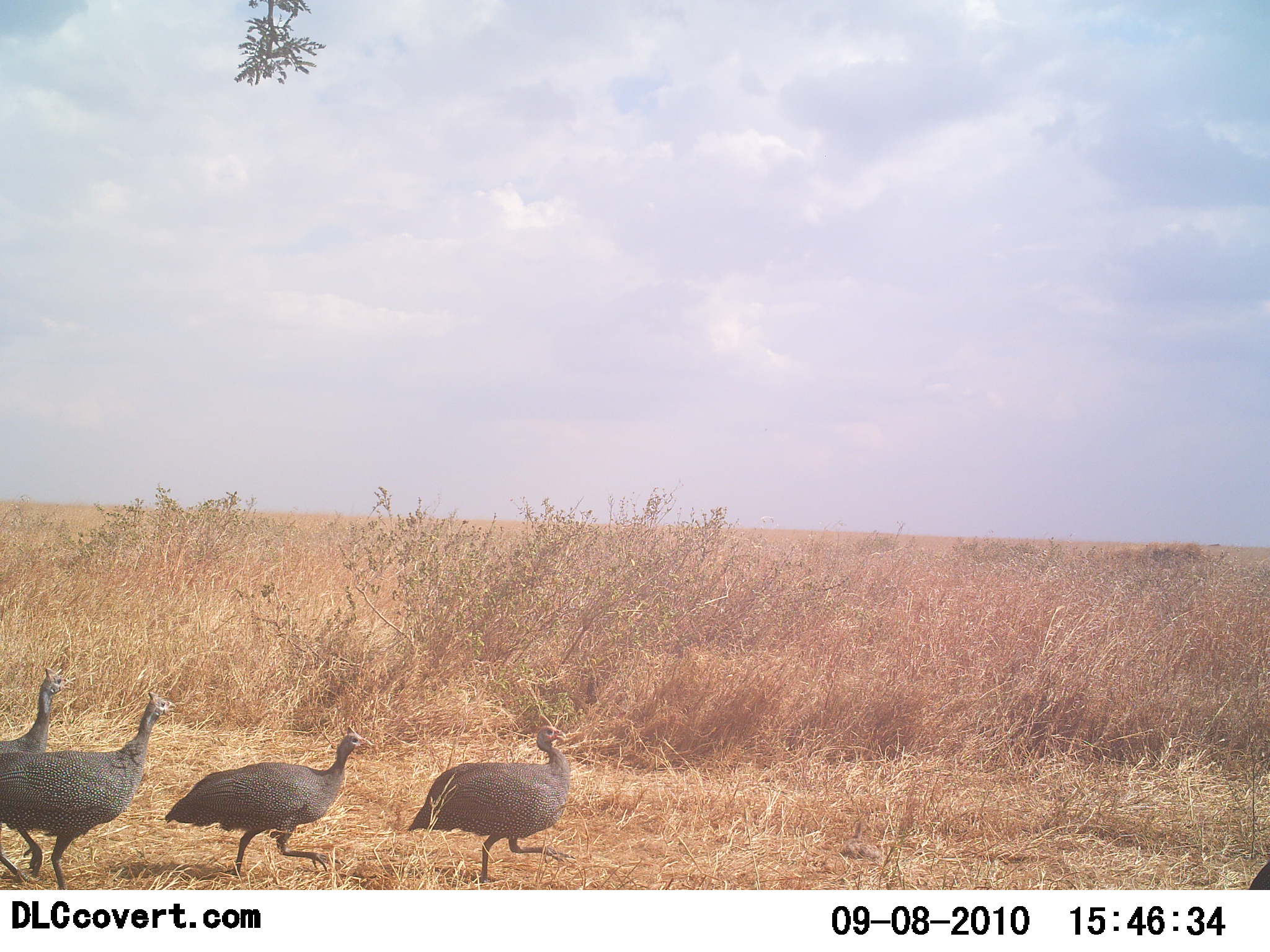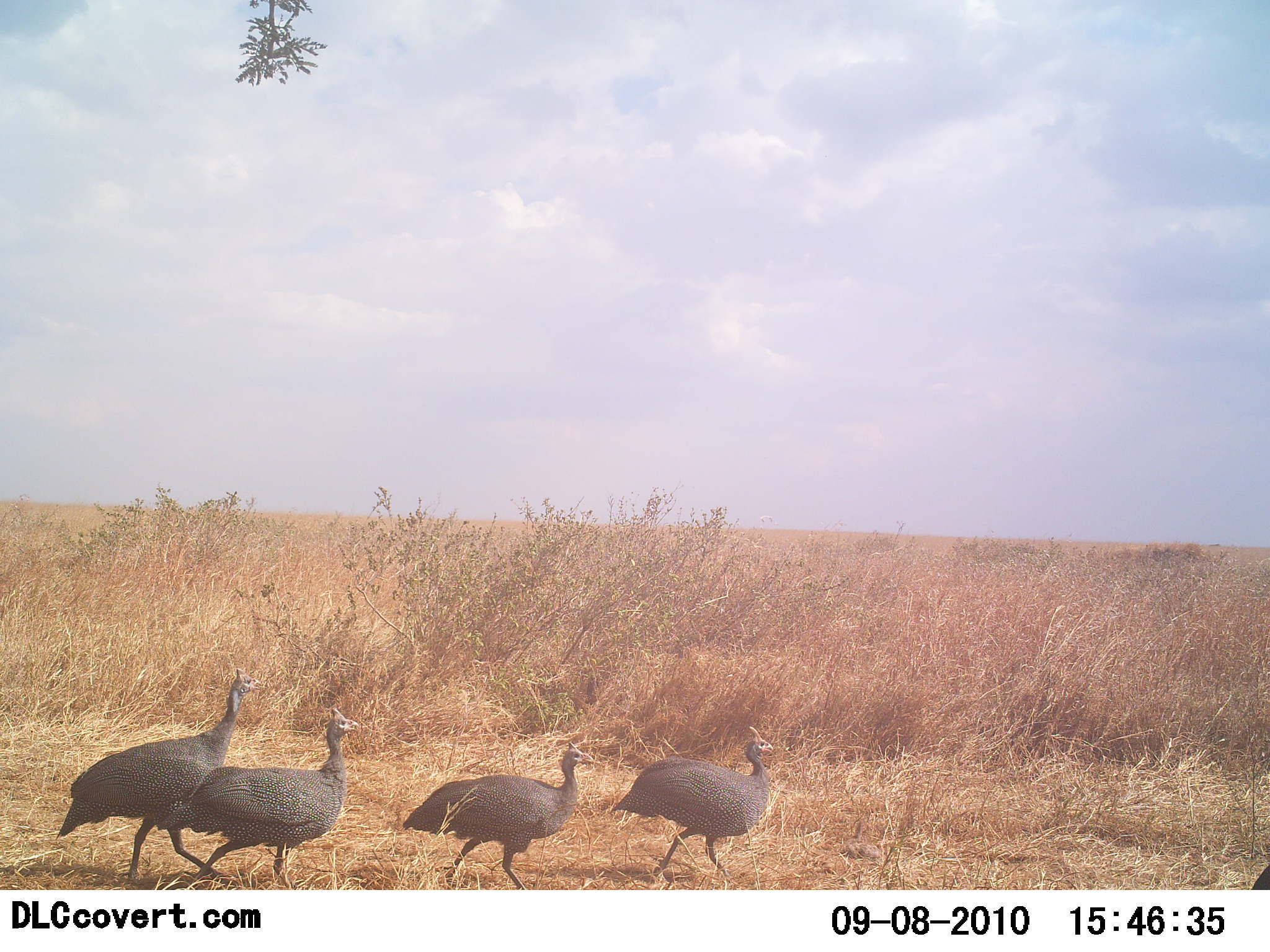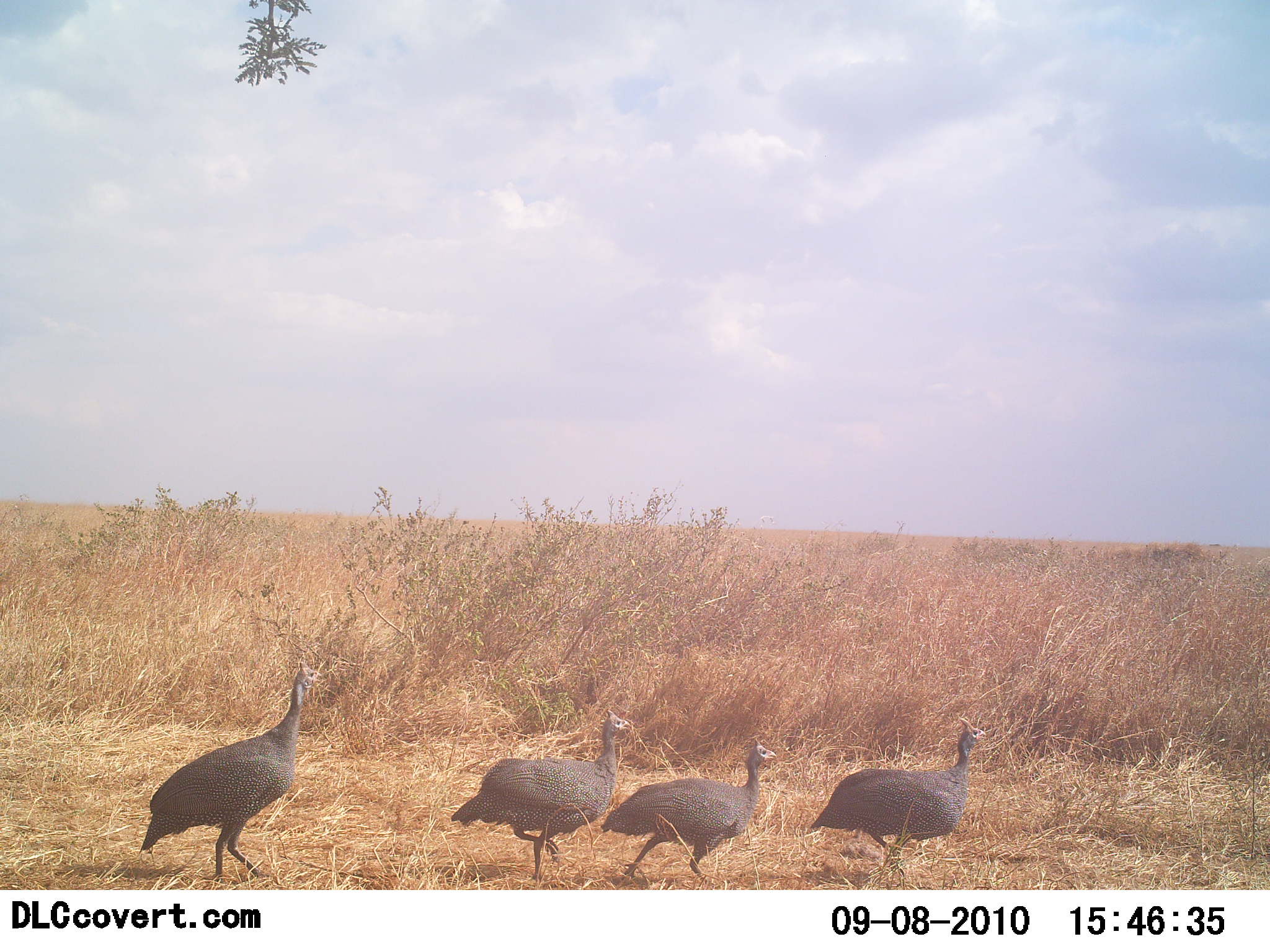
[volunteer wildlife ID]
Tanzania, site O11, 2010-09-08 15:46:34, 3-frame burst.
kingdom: Animalia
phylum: Chordata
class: Aves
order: Galliformes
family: Numididae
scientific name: Numididae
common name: guinea fowl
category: guineafowl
Guineafowl (guinea fowl) (Numididae), count 4. Behavior (volunteer vote fractions): standing 0%, resting 0%, moving 100%, interacting 0%. Young present (vote fraction): 0%. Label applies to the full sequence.